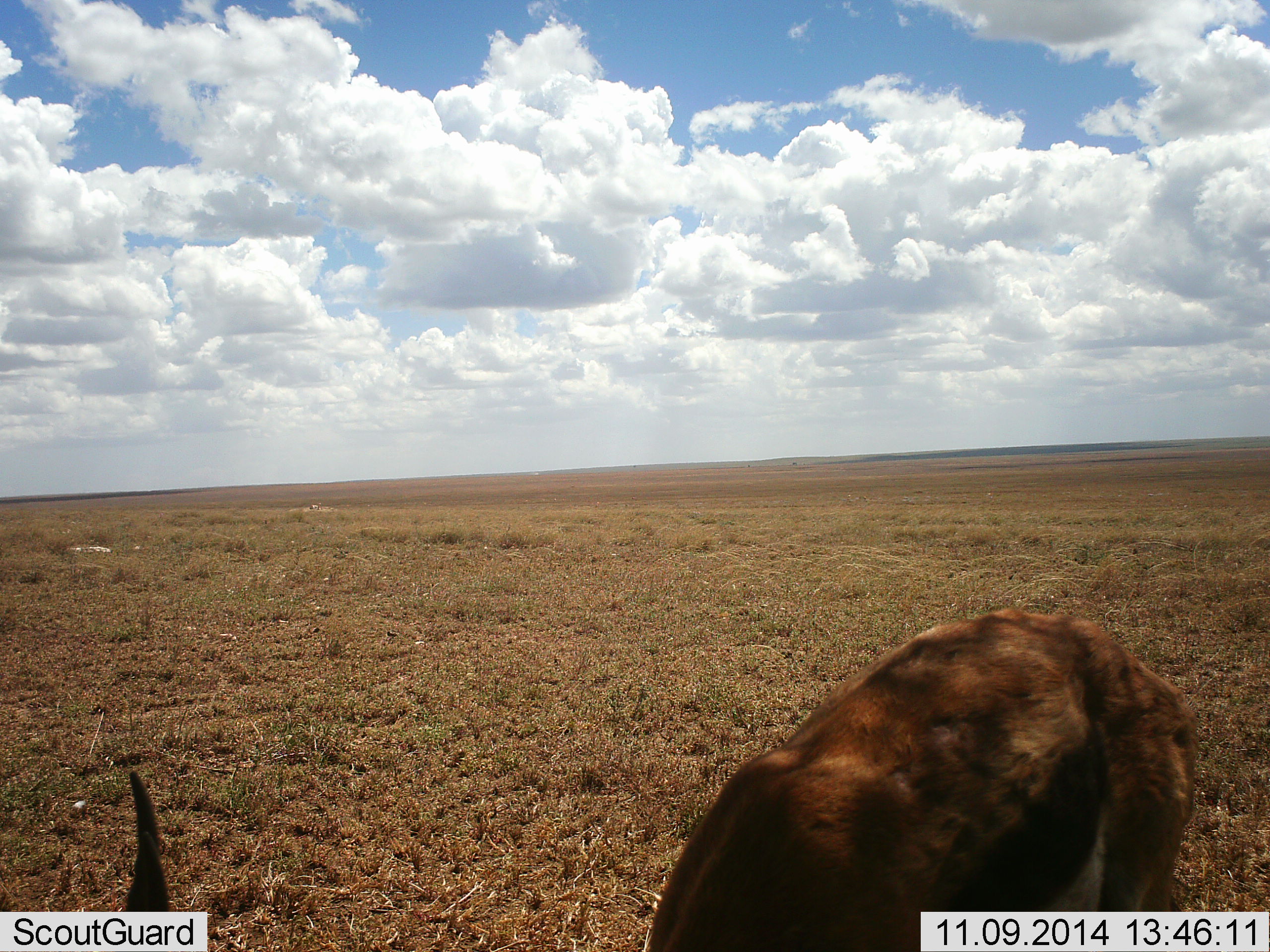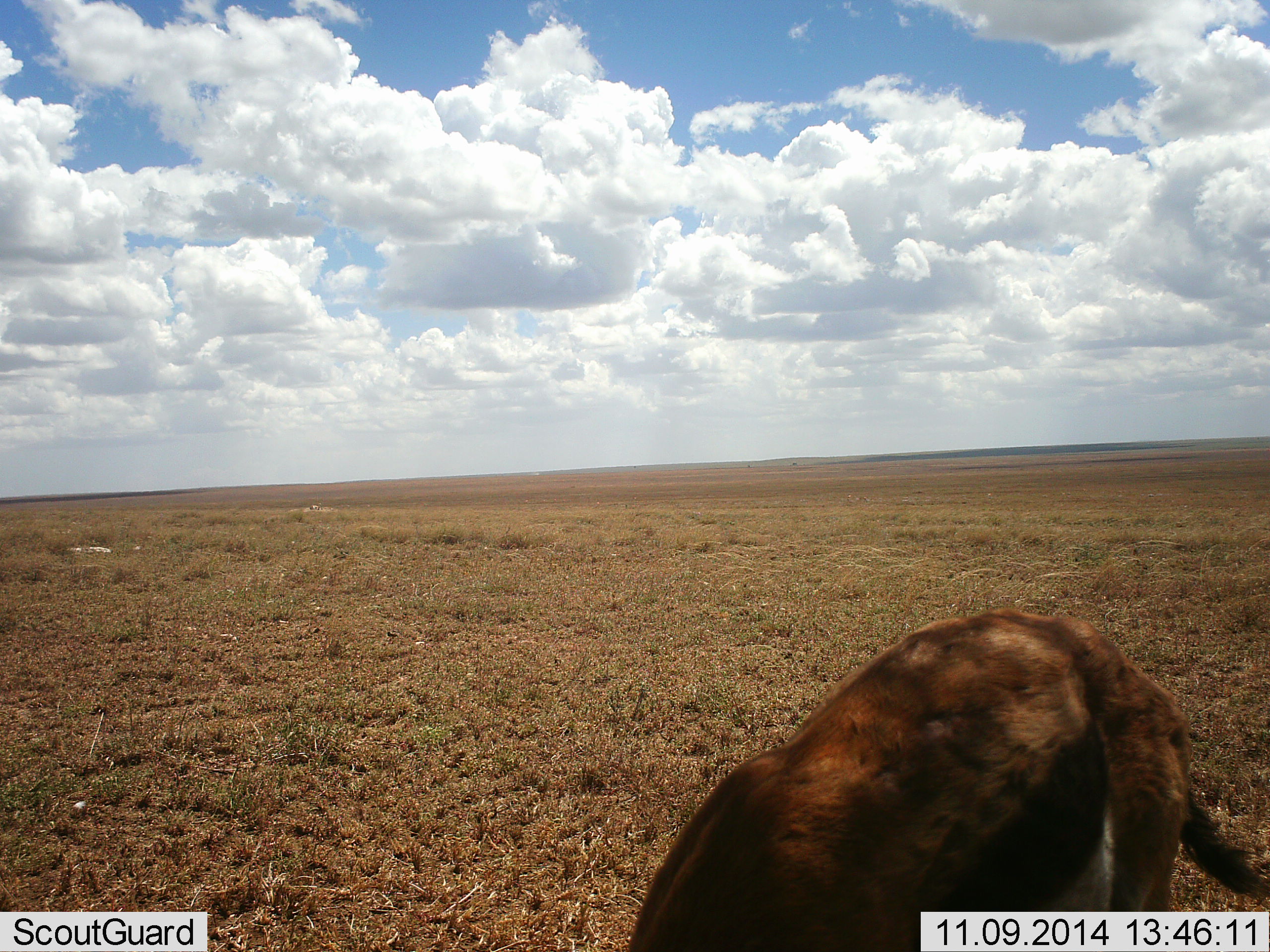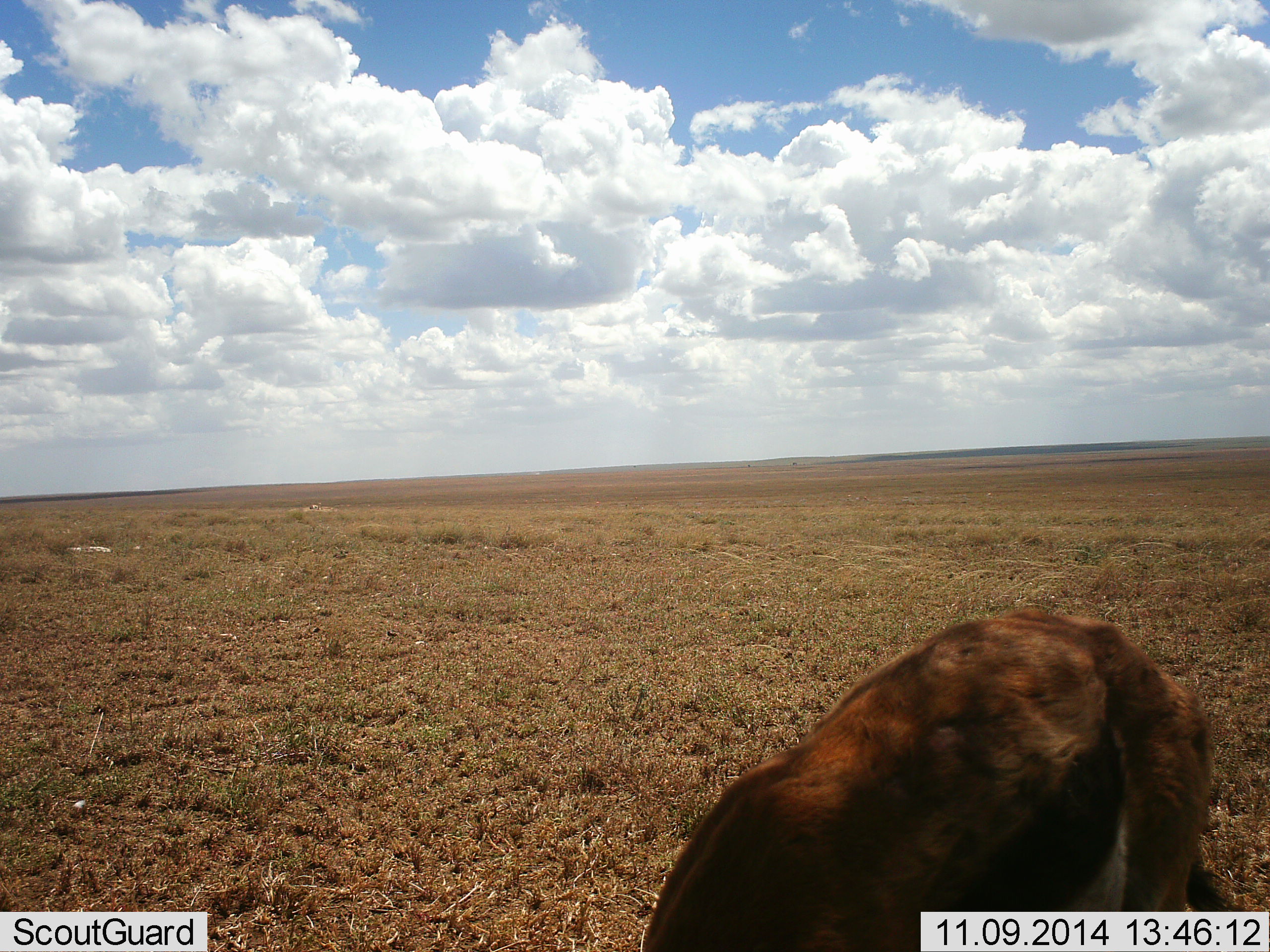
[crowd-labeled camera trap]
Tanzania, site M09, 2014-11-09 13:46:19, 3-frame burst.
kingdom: Animalia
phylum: Chordata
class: Mammalia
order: Artiodactyla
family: Bovidae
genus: Eudorcas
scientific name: Eudorcas thomsonii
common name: thomson's gazelle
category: gazellethomsons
Gazellethomsons (thomson's gazelle) (Eudorcas thomsonii), count 1. Behavior (volunteer vote fractions): standing 40%, resting 0%, moving 0%, interacting 0%. Young present (vote fraction): 0%. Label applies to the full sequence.